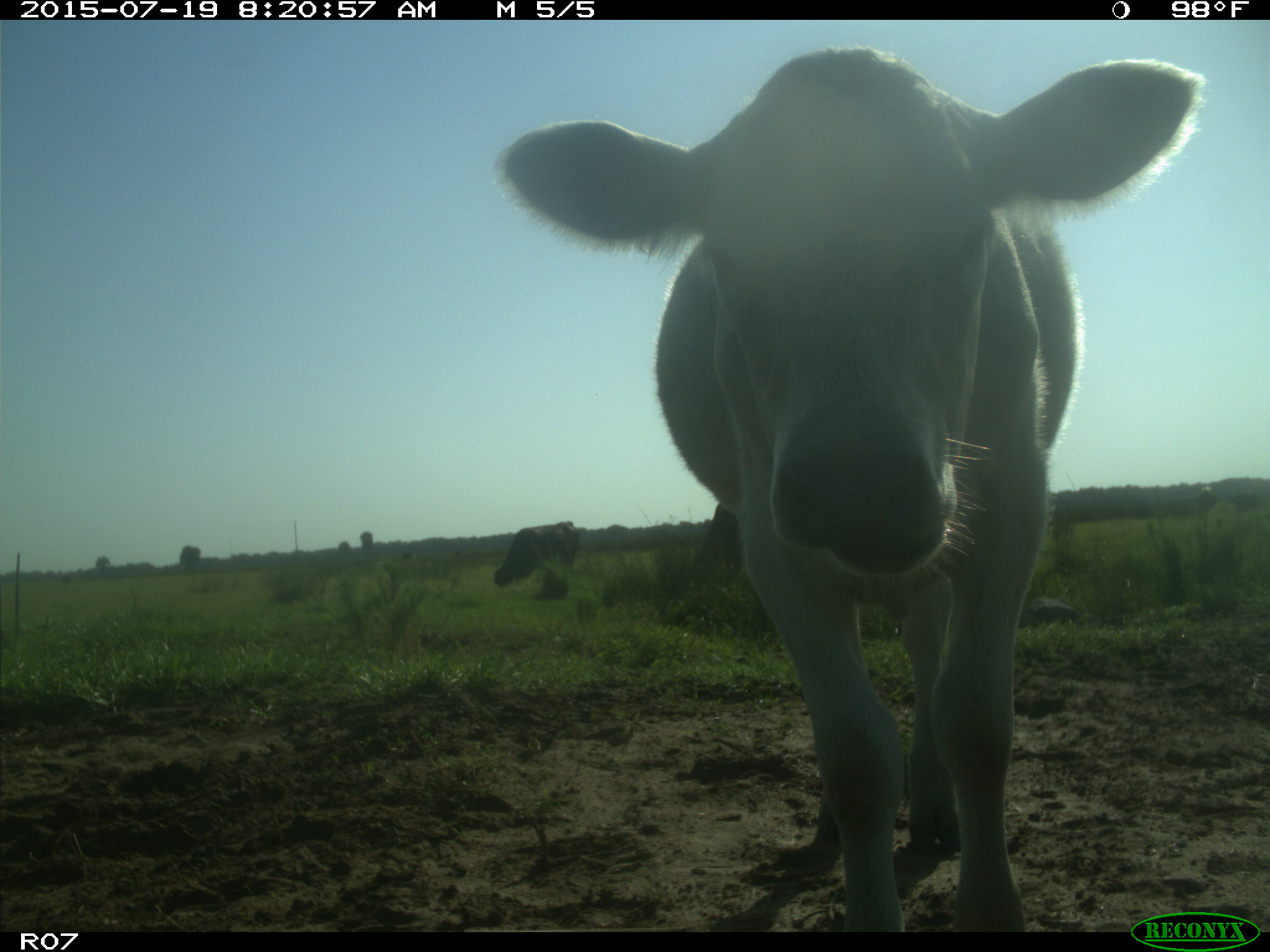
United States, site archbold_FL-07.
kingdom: Animalia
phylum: Chordata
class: Mammalia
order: Artiodactyla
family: Bovidae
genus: Bos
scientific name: Bos taurus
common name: domestic cow